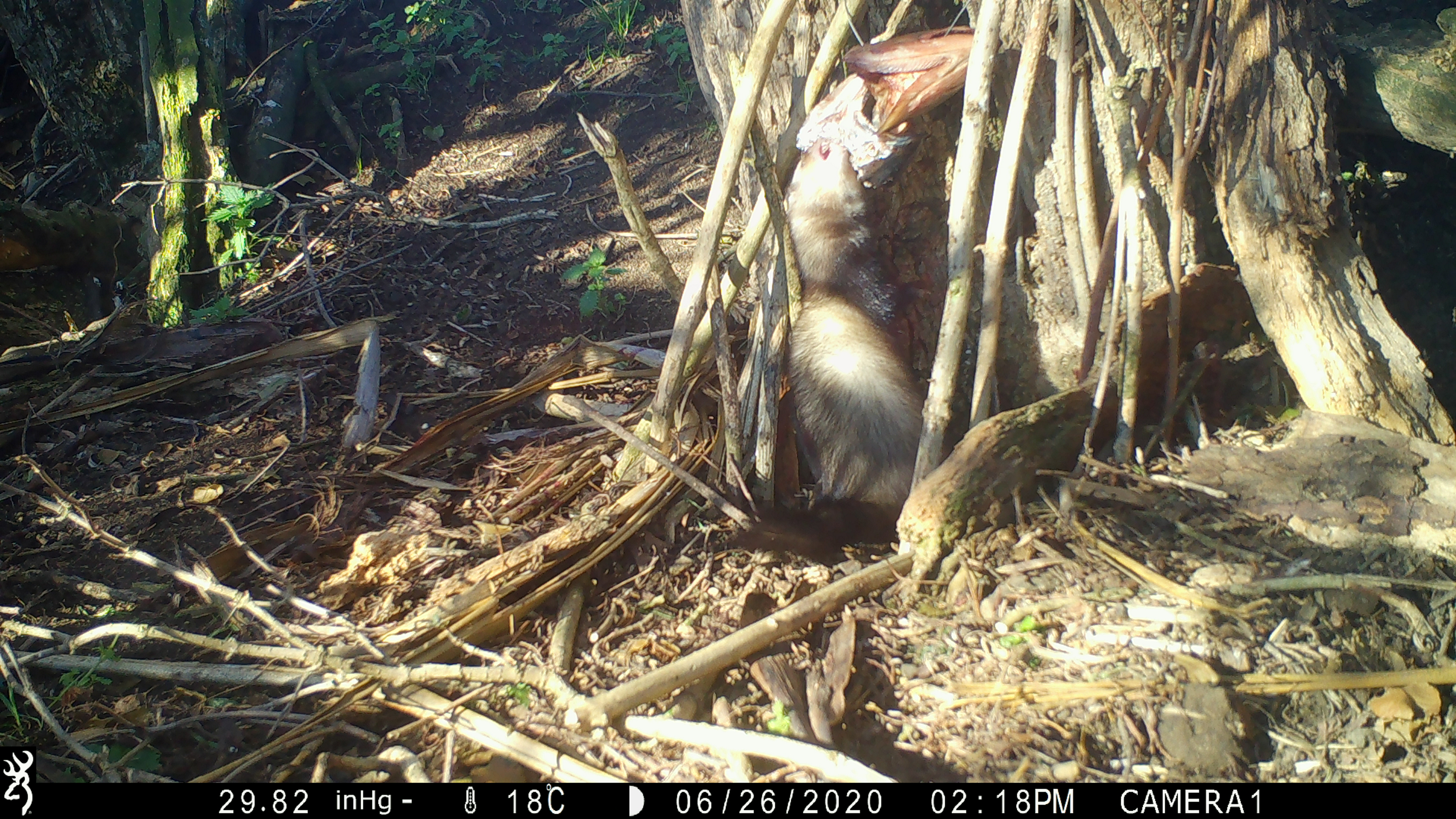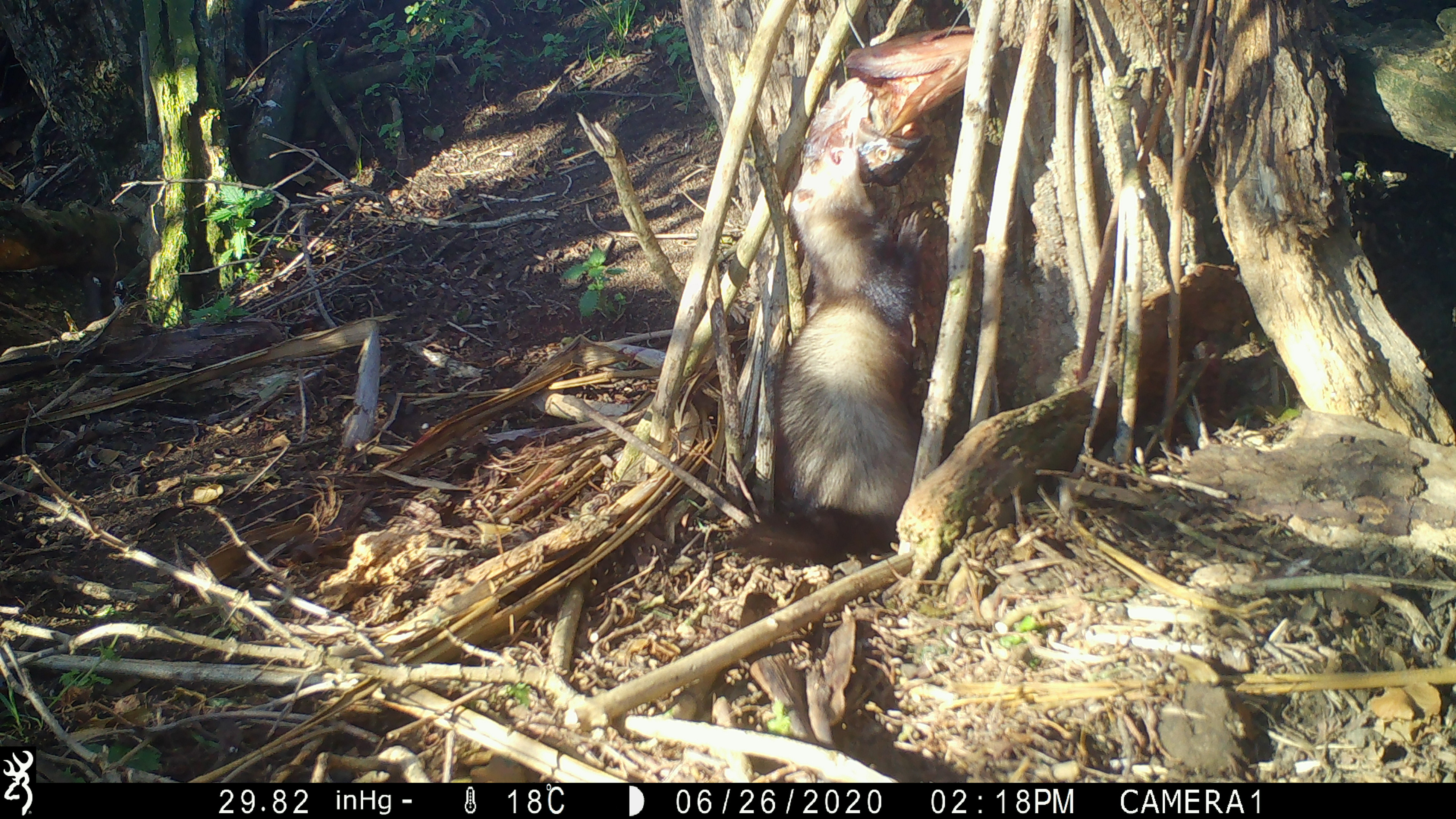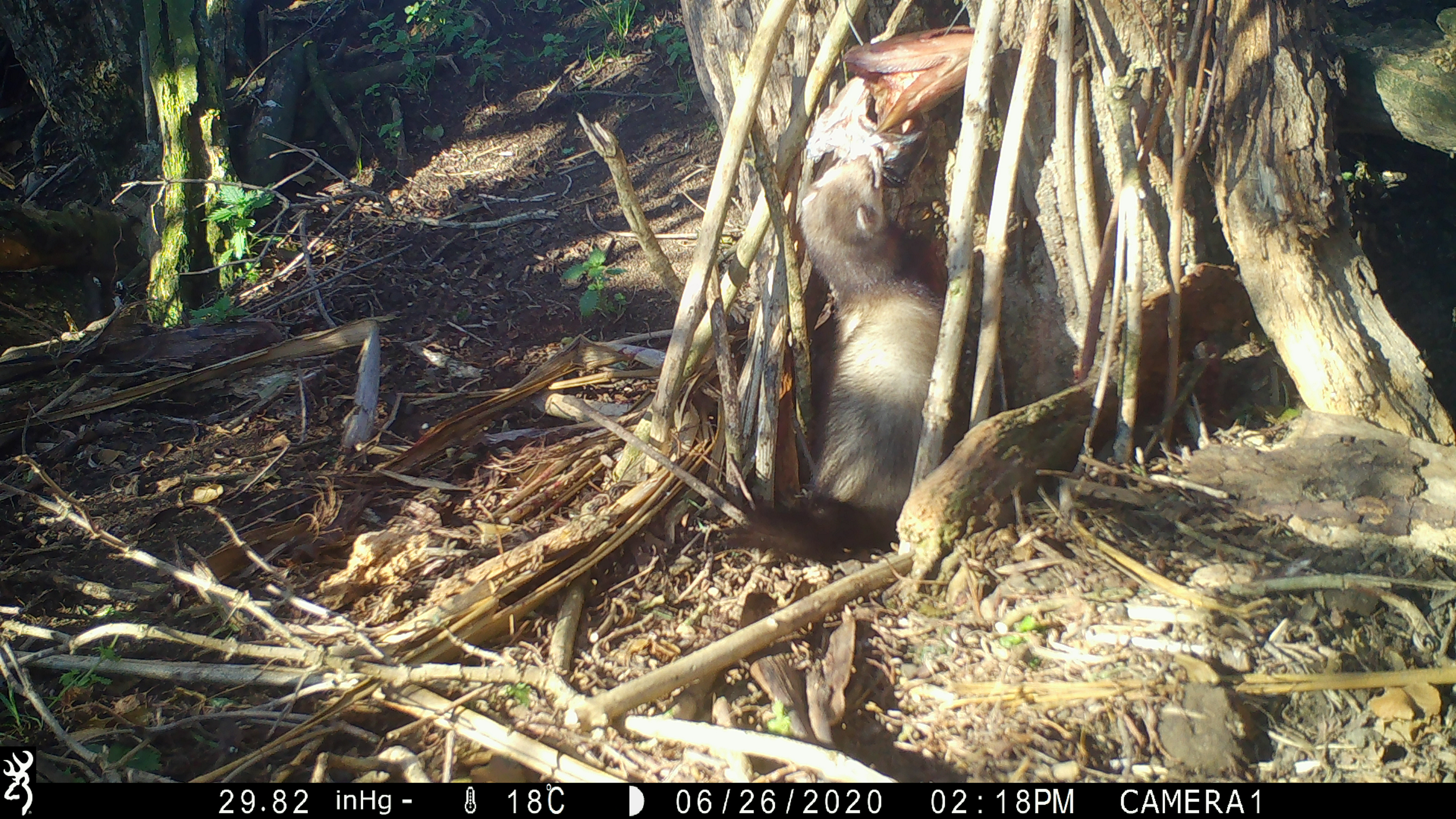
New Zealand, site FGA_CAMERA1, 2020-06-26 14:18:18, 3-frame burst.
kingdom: Animalia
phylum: Chordata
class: Mammalia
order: Carnivora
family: Mustelidae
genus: Mustela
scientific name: Mustela furo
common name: ferret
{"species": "ferret (Mustela furo)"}